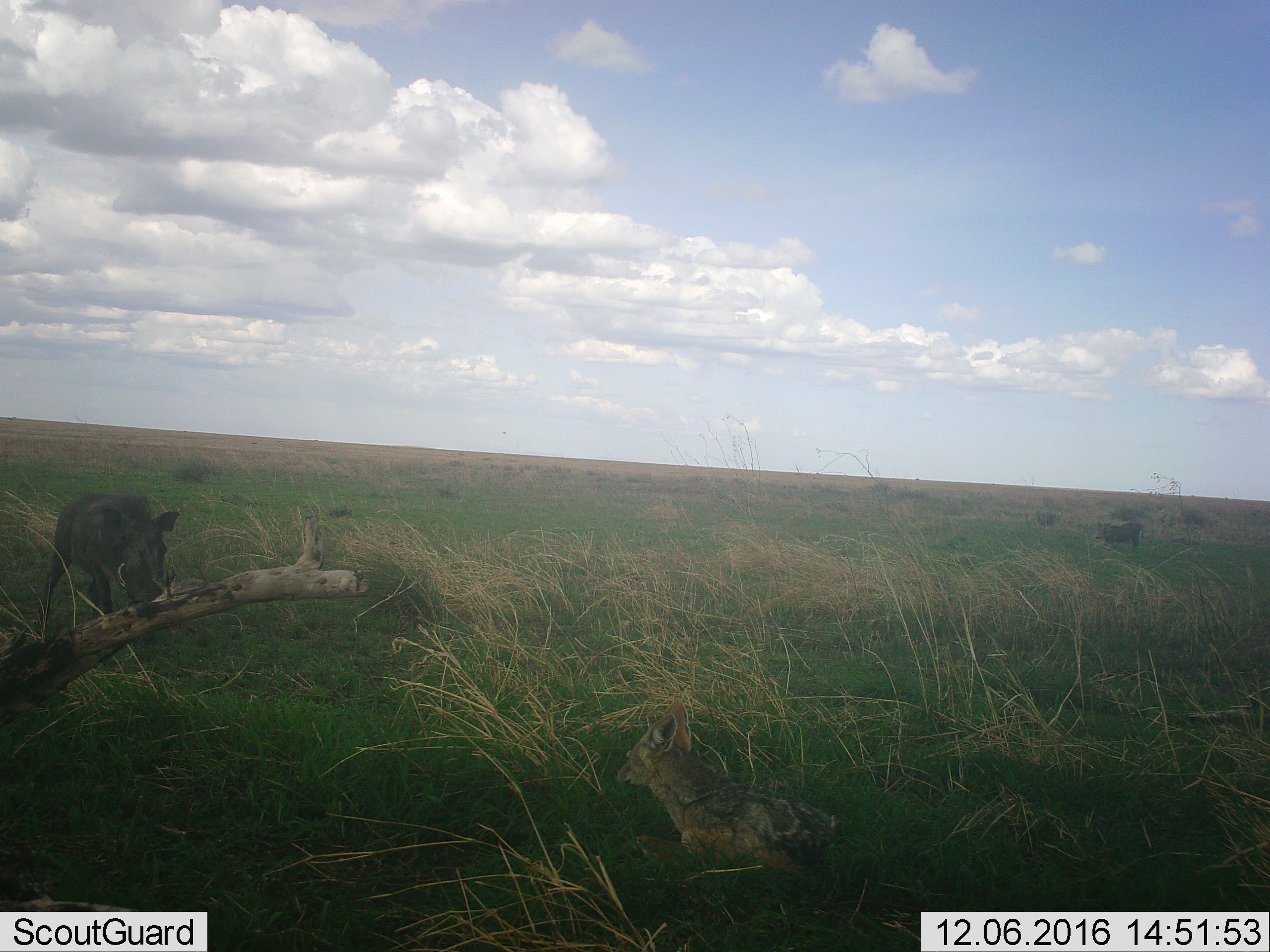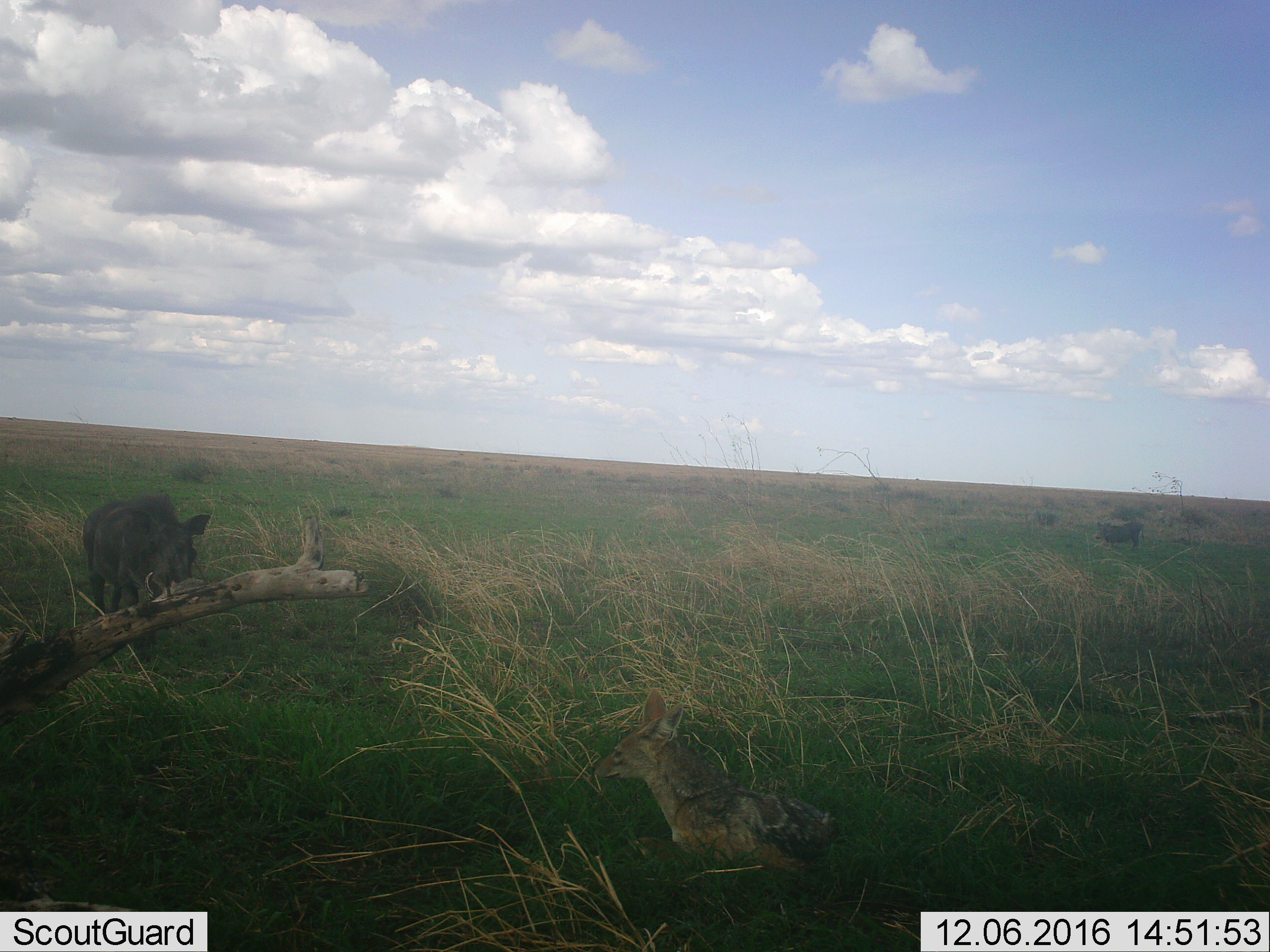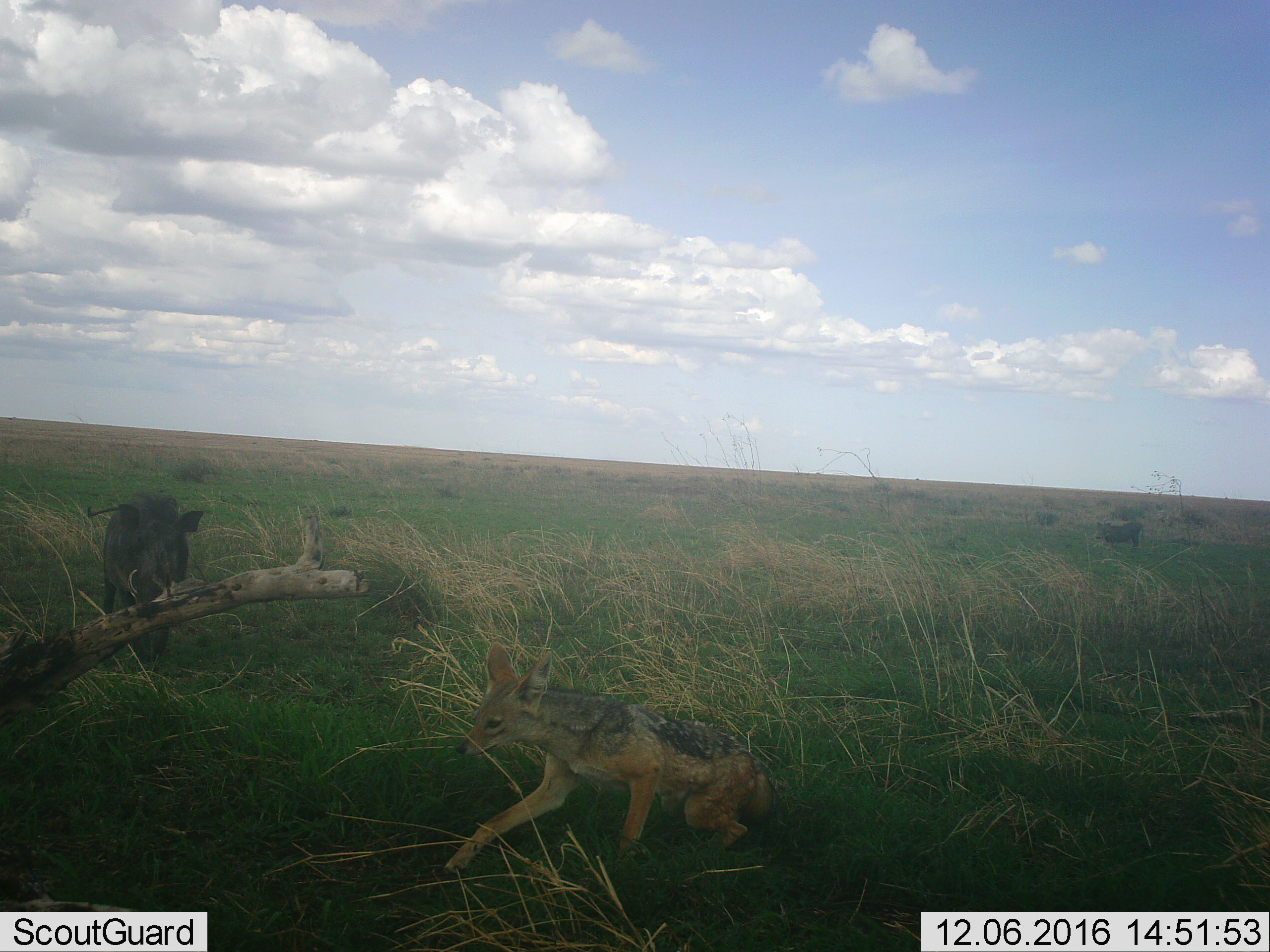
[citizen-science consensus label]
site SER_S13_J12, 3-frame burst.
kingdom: Animalia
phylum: Chordata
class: Mammalia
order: Artiodactyla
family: Suidae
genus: Phacochoerus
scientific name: Phacochoerus africanus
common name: warthog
Warthog (Phacochoerus africanus), count 2. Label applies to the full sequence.